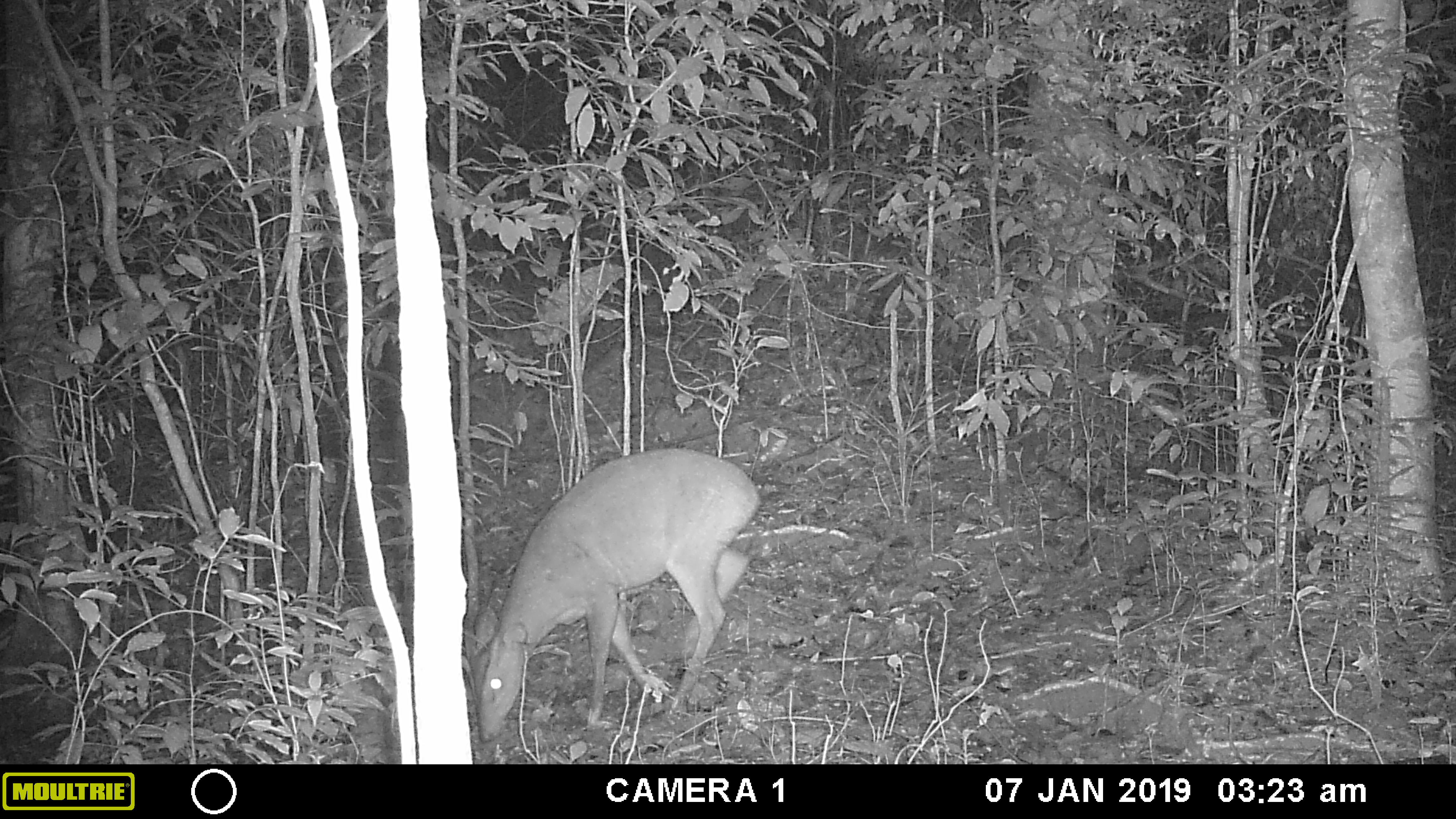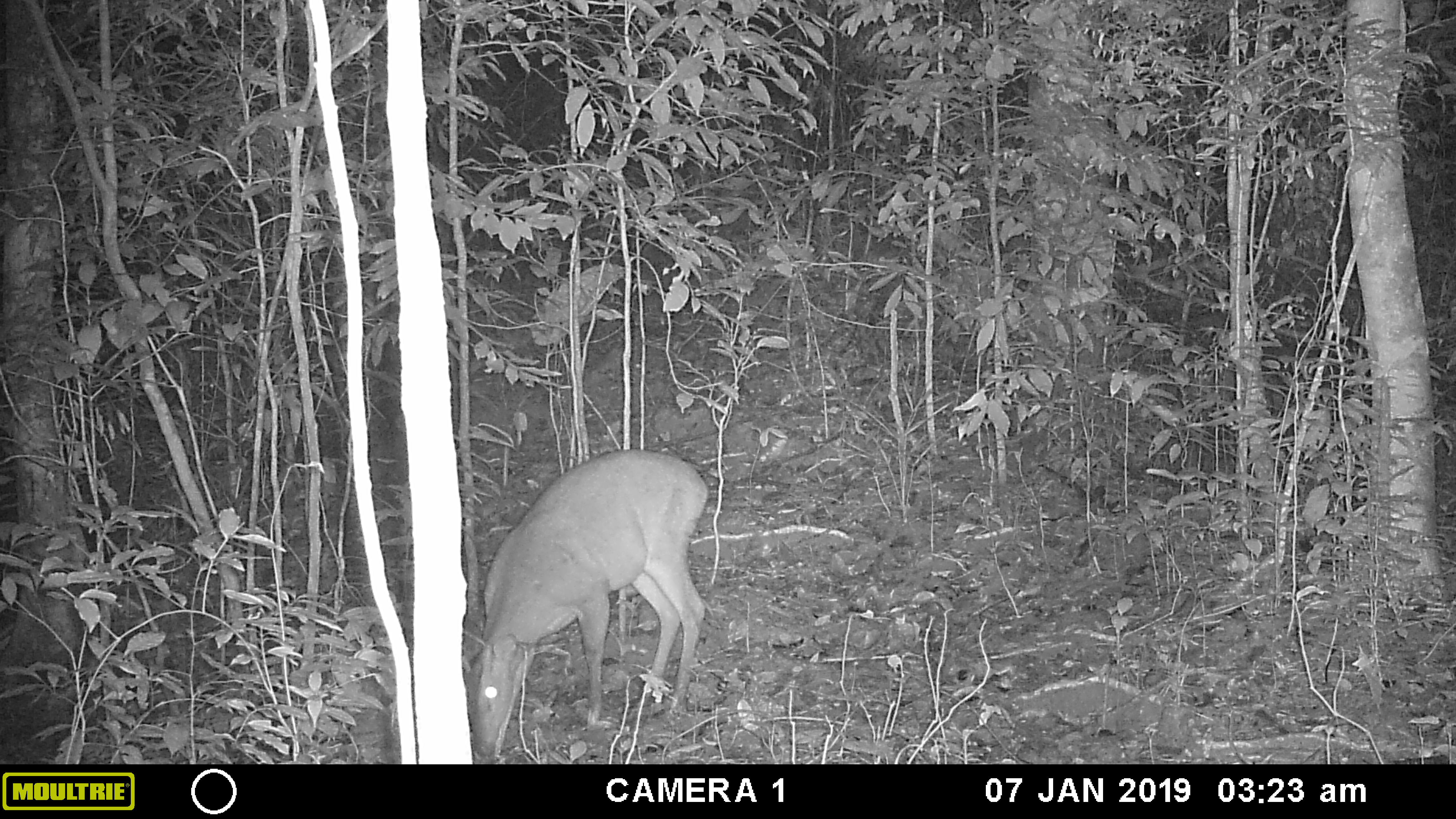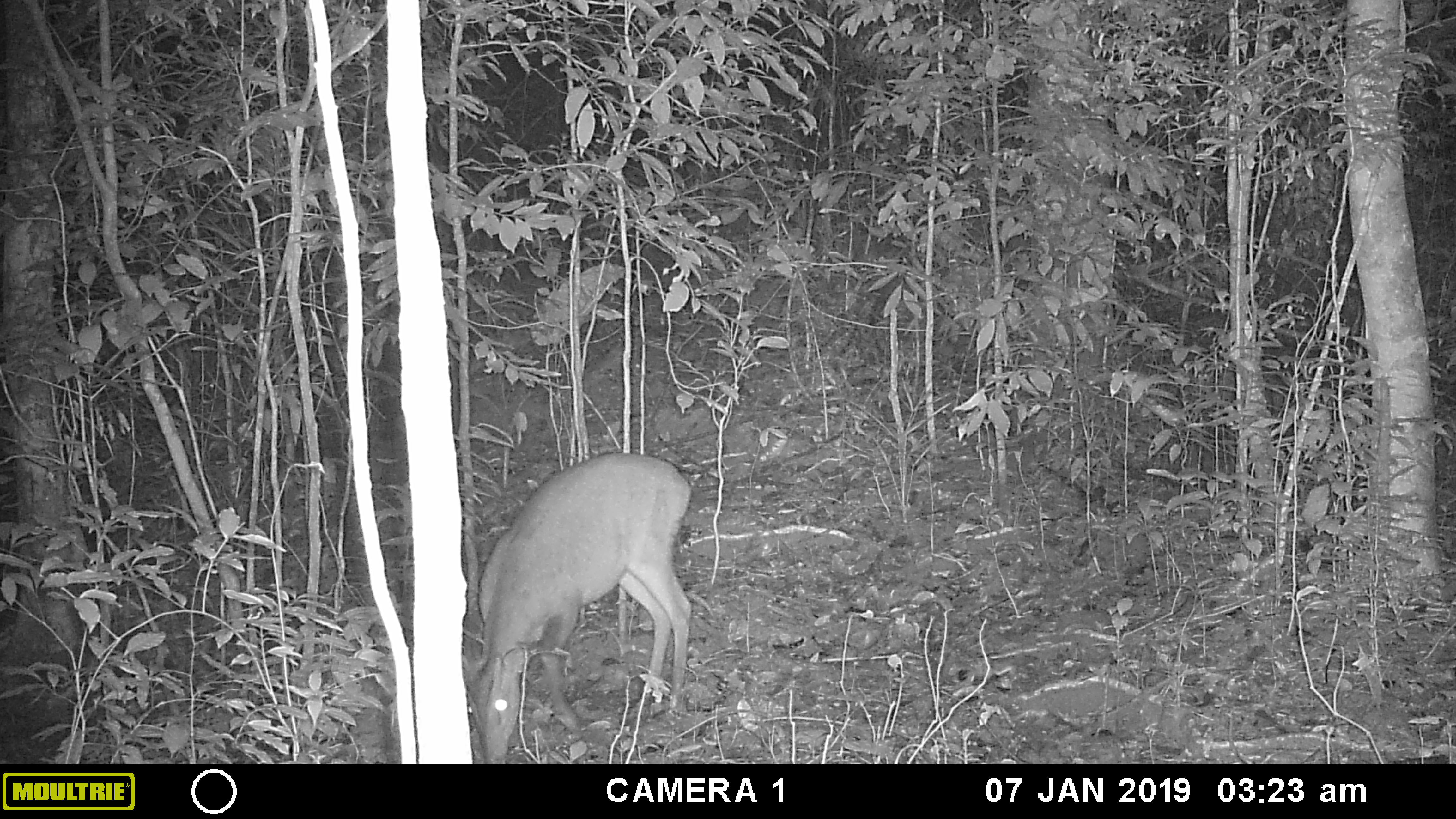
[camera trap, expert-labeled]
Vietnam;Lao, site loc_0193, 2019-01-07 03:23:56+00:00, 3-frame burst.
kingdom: Animalia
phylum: Chordata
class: Mammalia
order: Artiodactyla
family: Cervidae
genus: Muntiacus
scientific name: Muntiacus vuquangensis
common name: large-antlered muntjac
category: large antlered muntjac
Large antlered muntjac (large-antlered muntjac) (Muntiacus vuquangensis). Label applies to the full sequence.